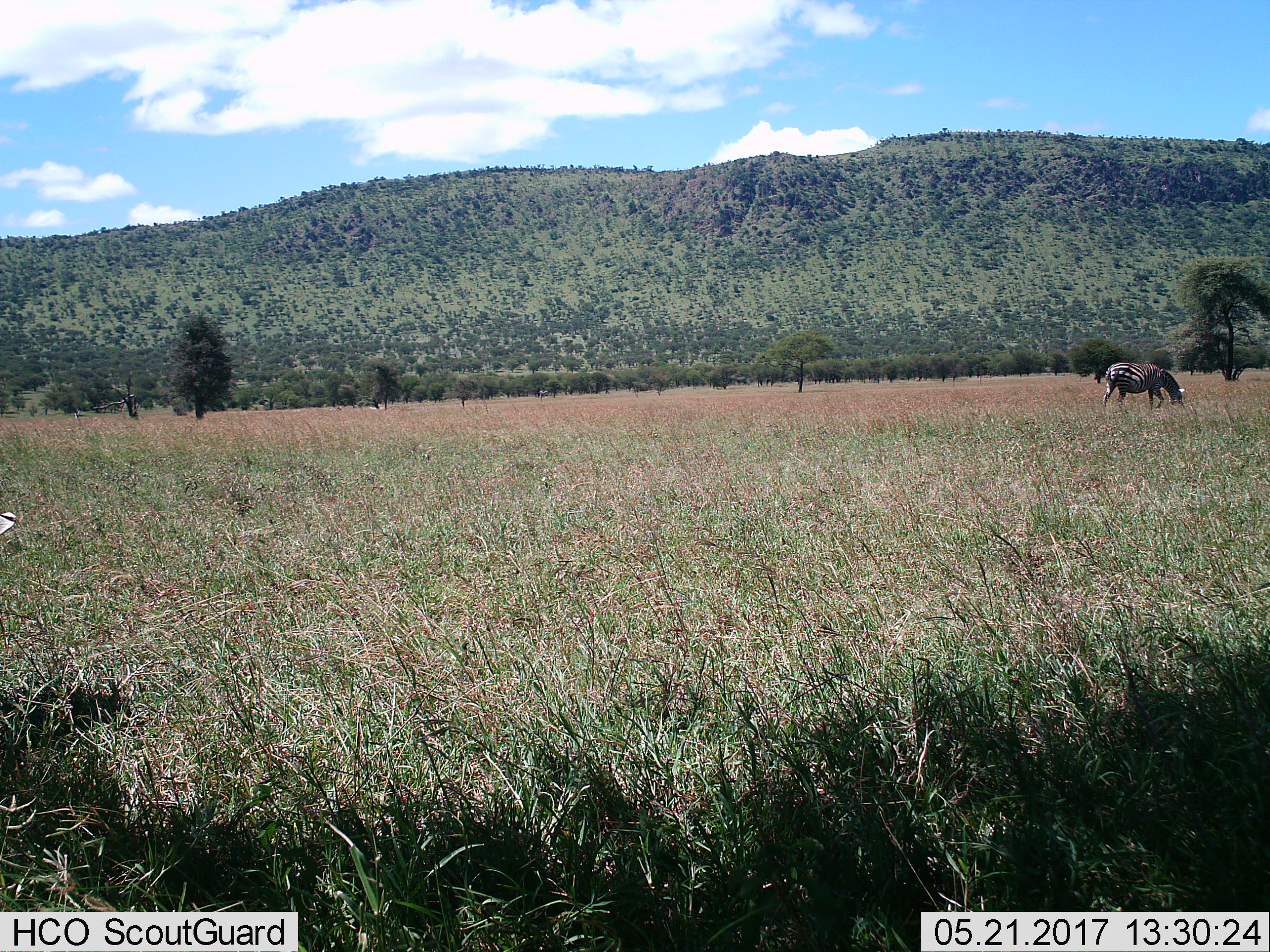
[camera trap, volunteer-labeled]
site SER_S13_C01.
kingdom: Animalia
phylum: Chordata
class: Mammalia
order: Perissodactyla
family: Equidae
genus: Equus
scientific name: Equus quagga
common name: plains zebra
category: zebraplains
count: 1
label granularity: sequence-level